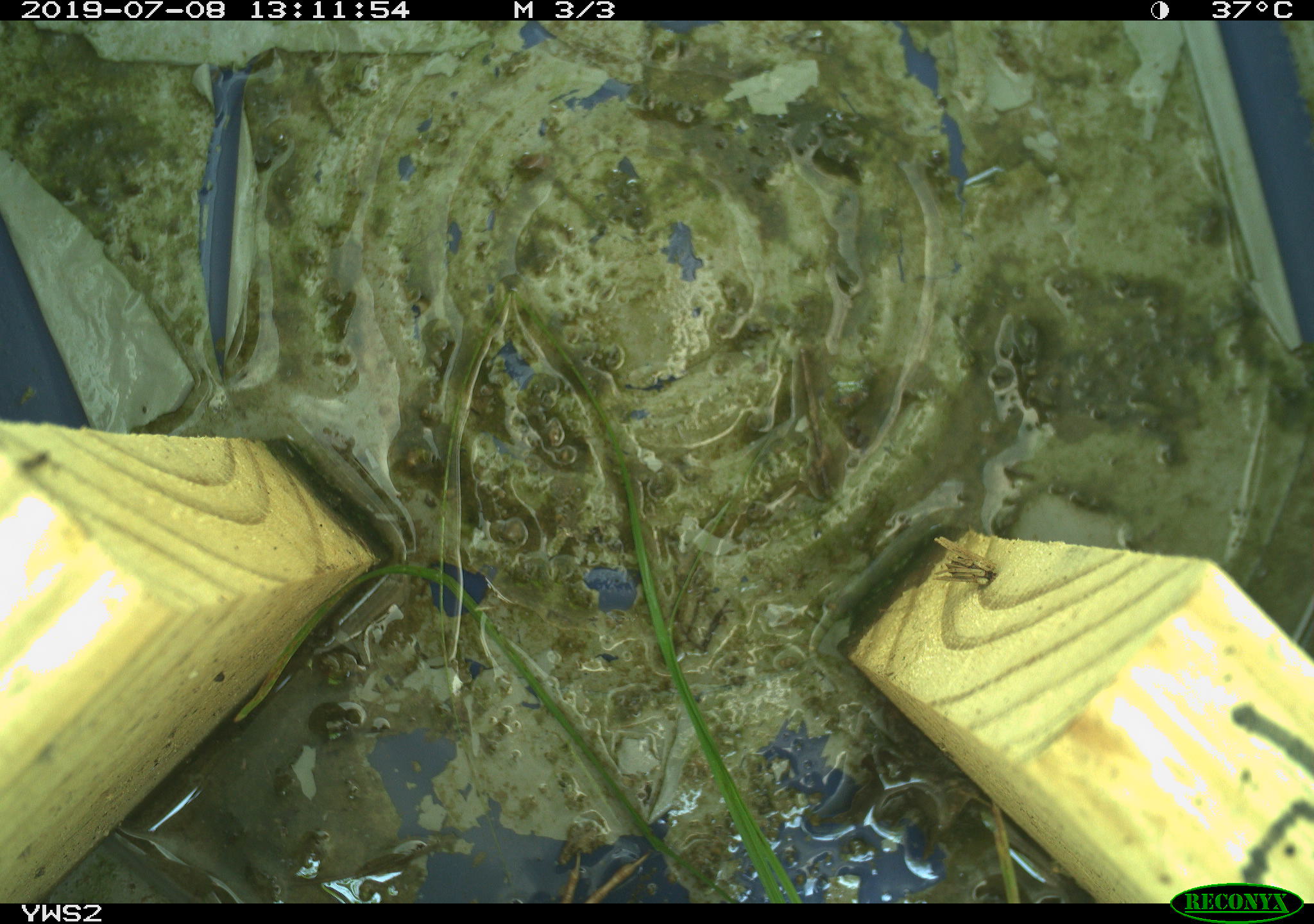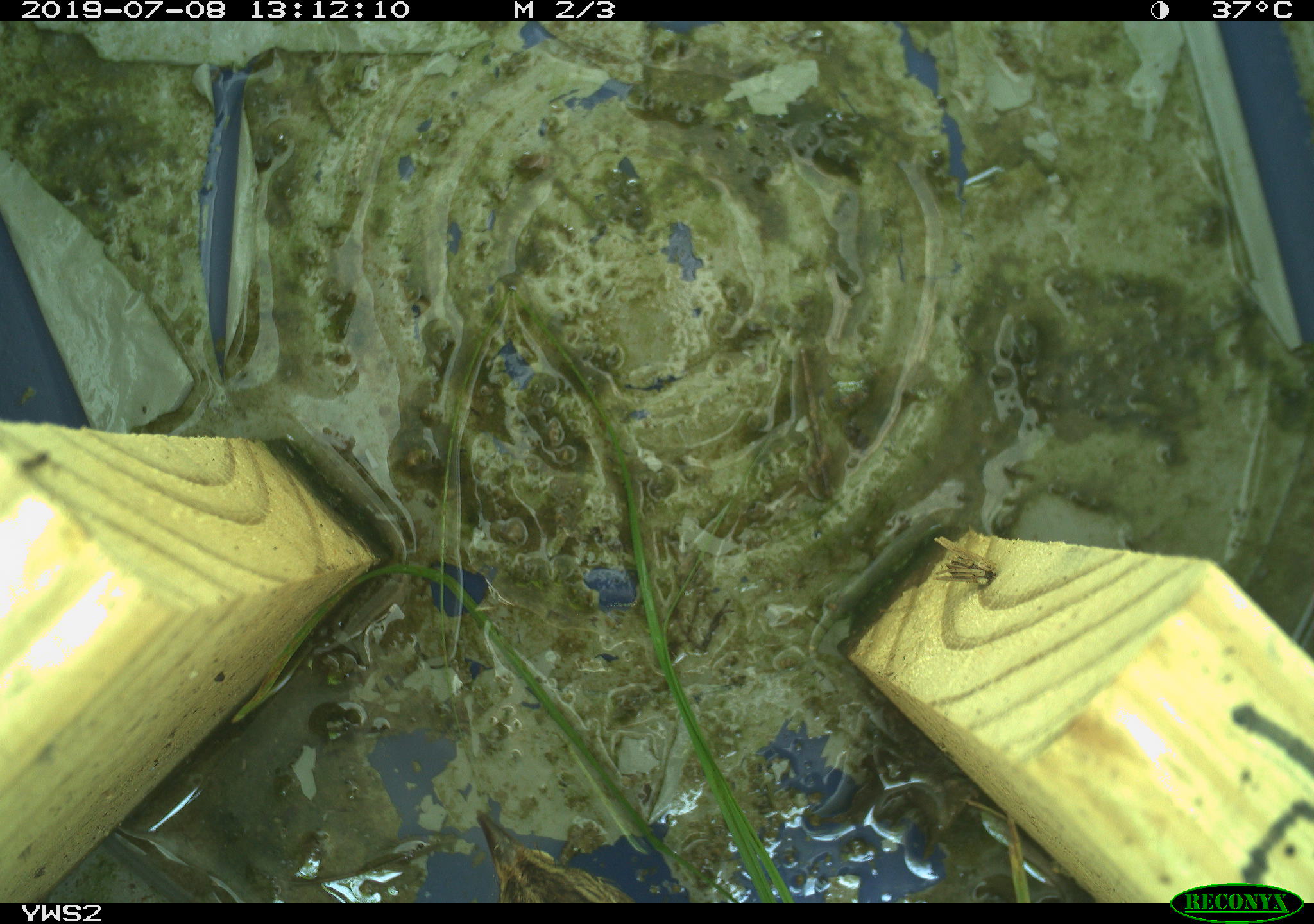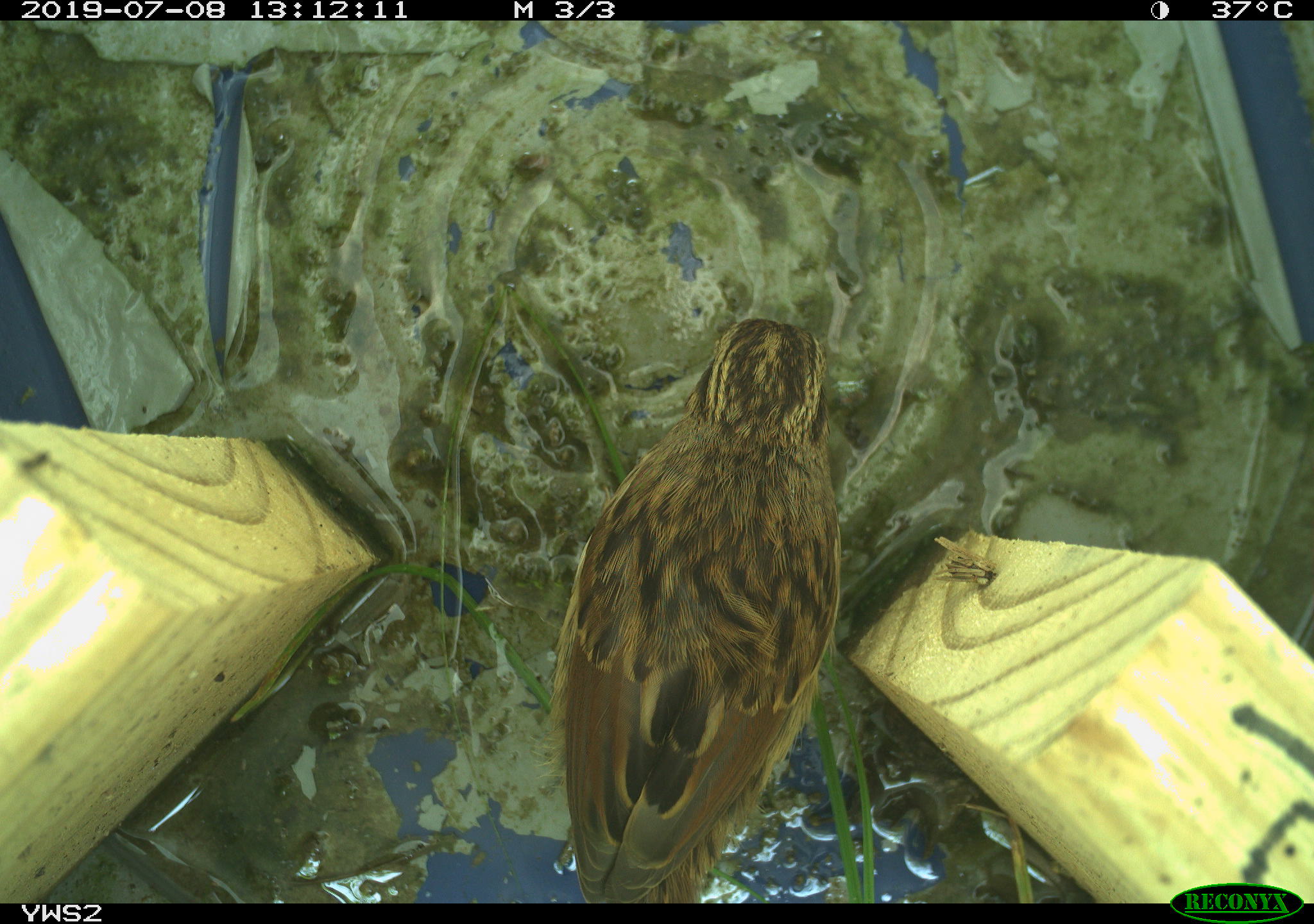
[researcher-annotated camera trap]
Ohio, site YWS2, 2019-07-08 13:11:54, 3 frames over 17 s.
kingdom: Animalia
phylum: Chordata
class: Aves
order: Passeriformes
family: Passerellidae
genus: Melospiza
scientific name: Melospiza melodia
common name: song sparrow